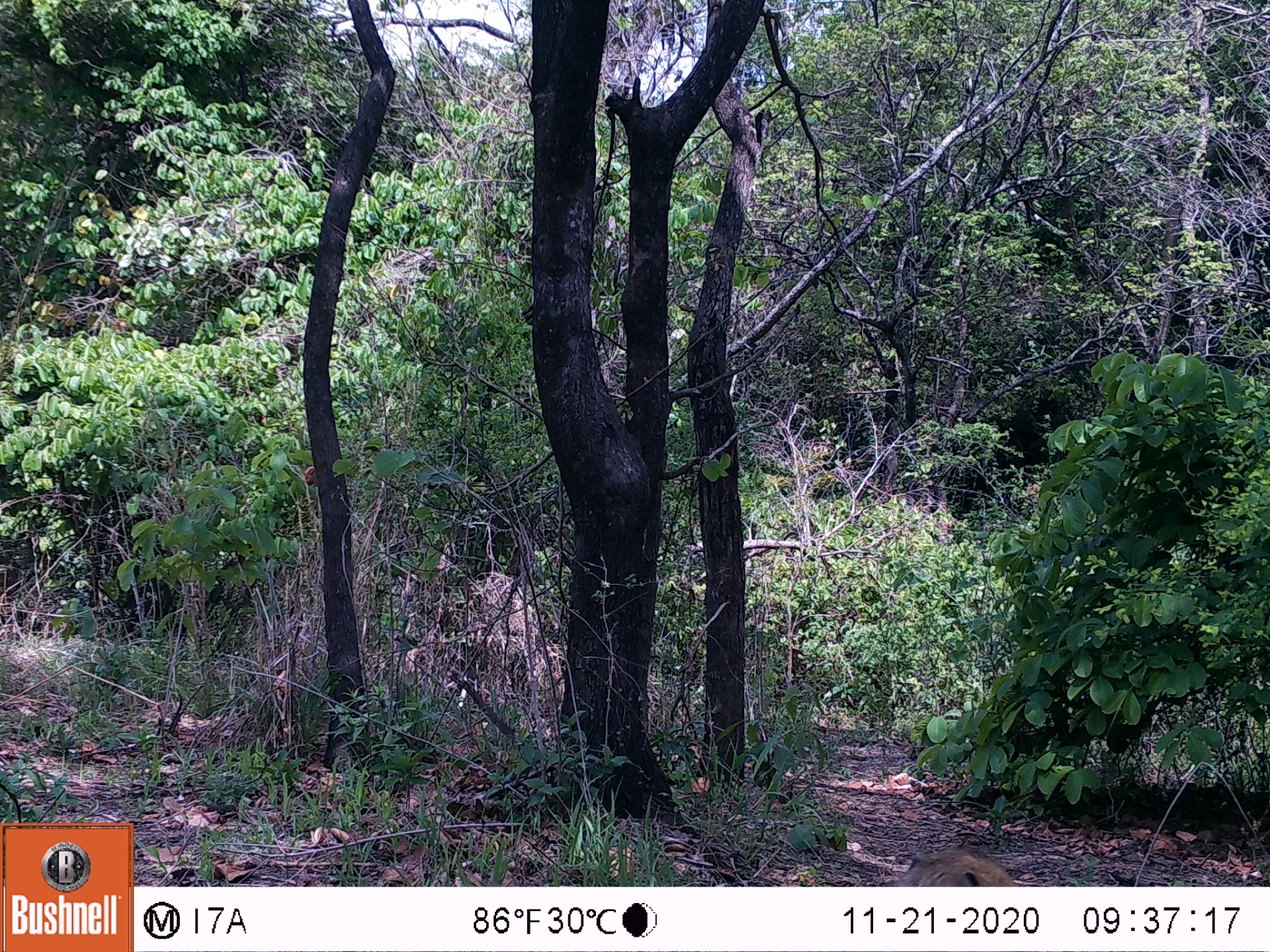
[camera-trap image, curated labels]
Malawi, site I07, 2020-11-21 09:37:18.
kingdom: Animalia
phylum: Chordata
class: Mammalia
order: Primates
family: Cercopithecidae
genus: Papio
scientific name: Papio cynocephalus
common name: yellow baboon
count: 1